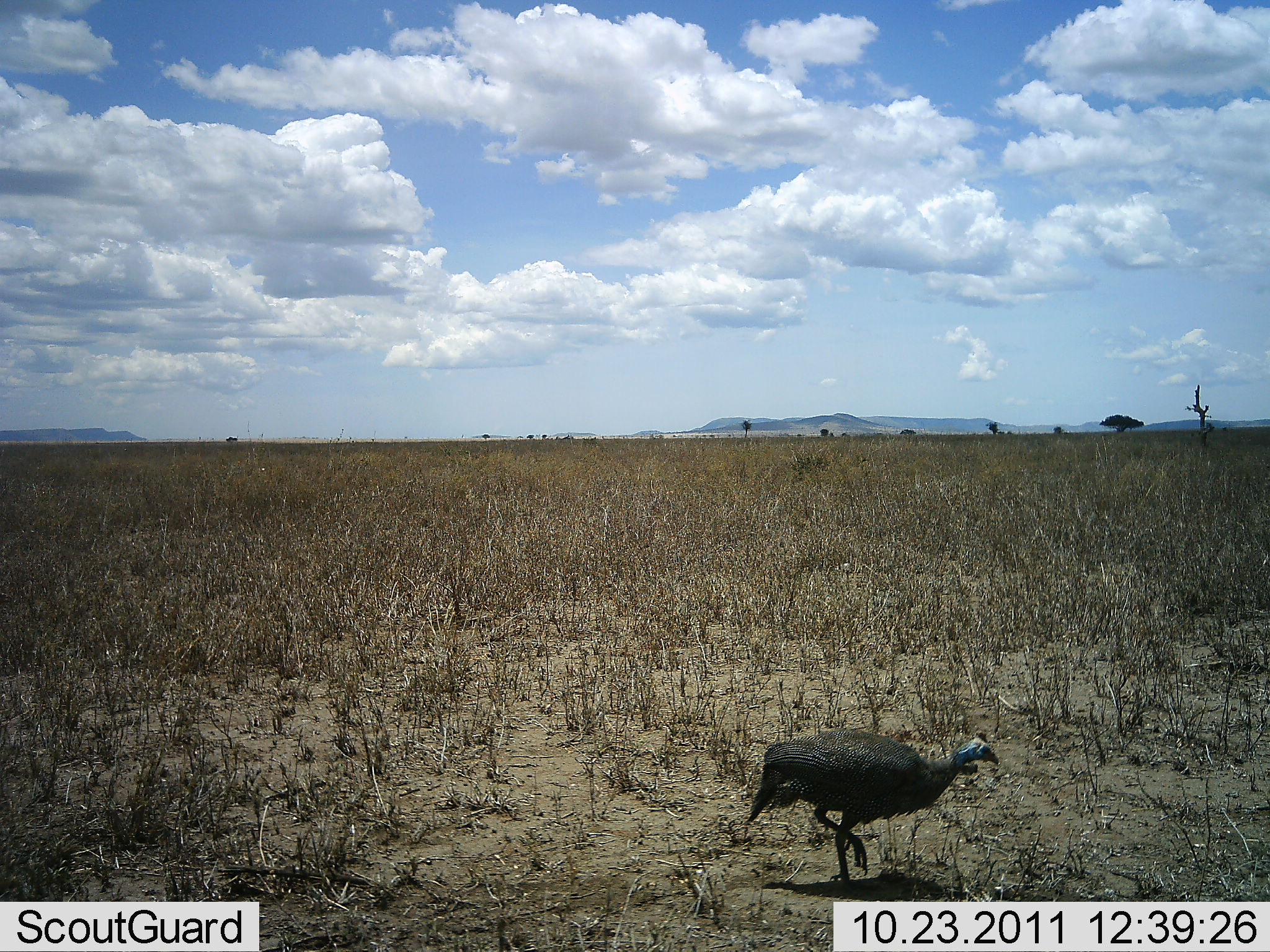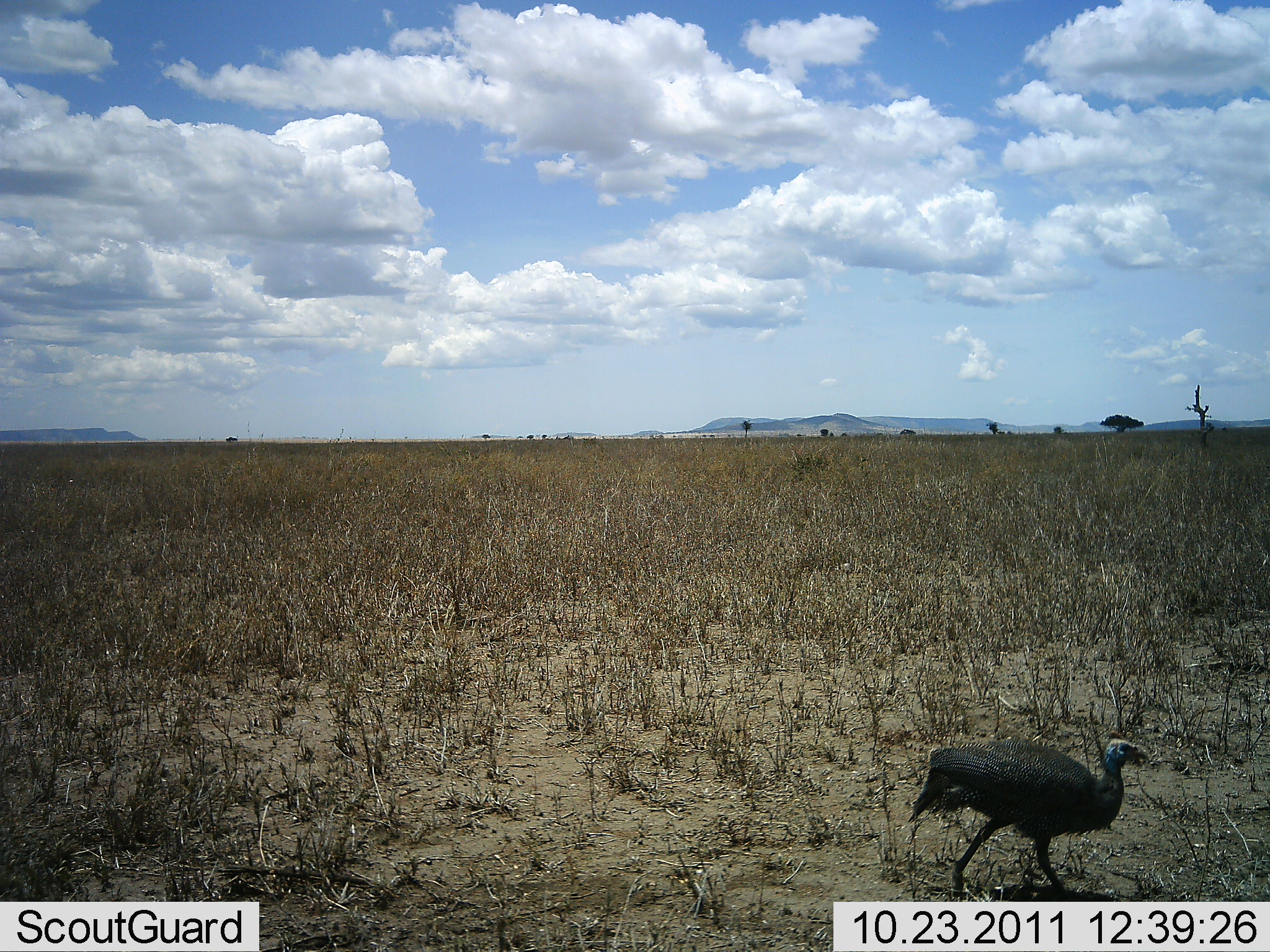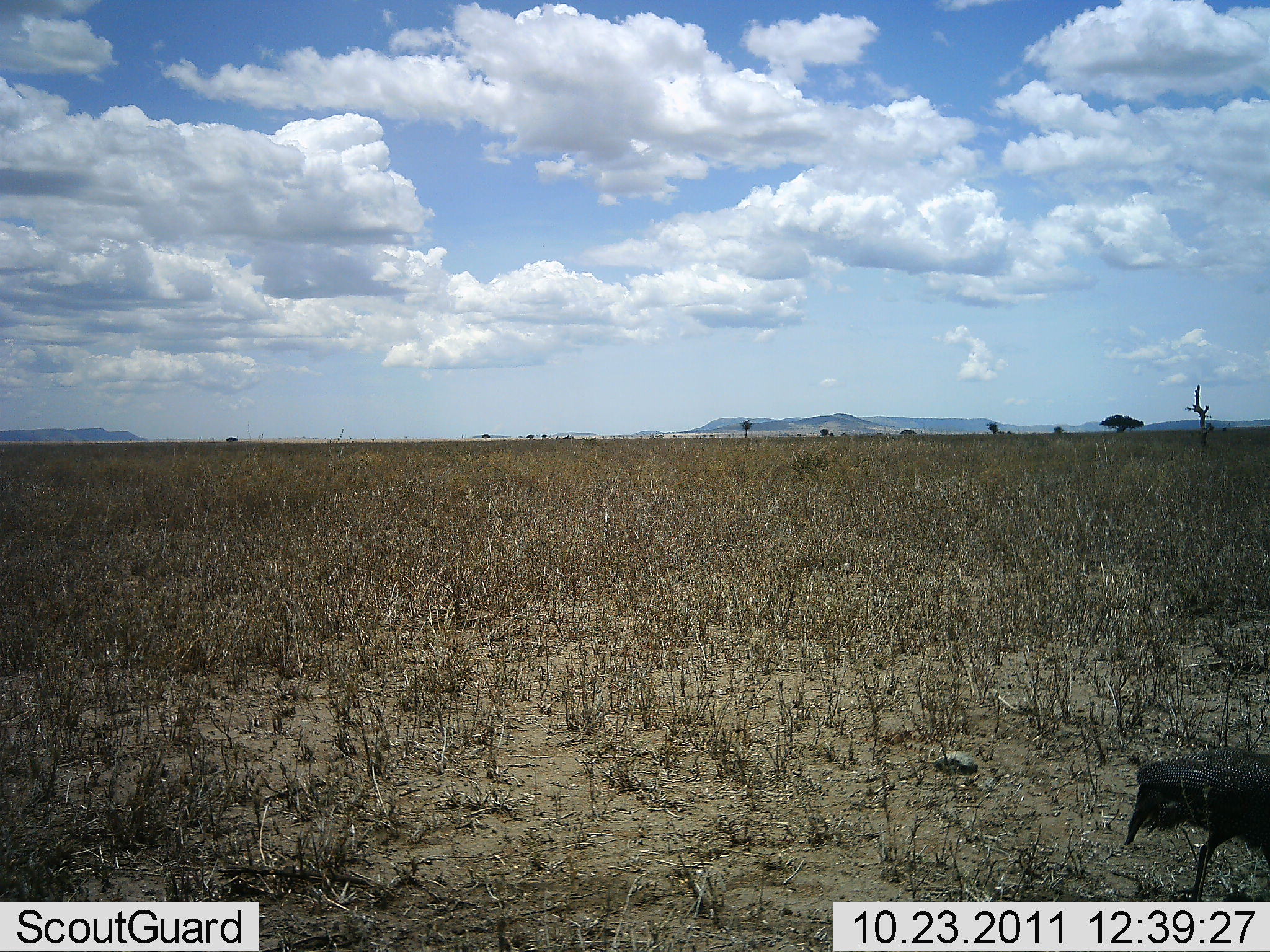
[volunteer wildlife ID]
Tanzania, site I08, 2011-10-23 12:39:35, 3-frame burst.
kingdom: Animalia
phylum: Chordata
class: Aves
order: Galliformes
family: Numididae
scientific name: Numididae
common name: guinea fowl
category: guineafowl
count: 1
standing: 6%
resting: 0%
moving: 100%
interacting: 0%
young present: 6%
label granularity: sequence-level